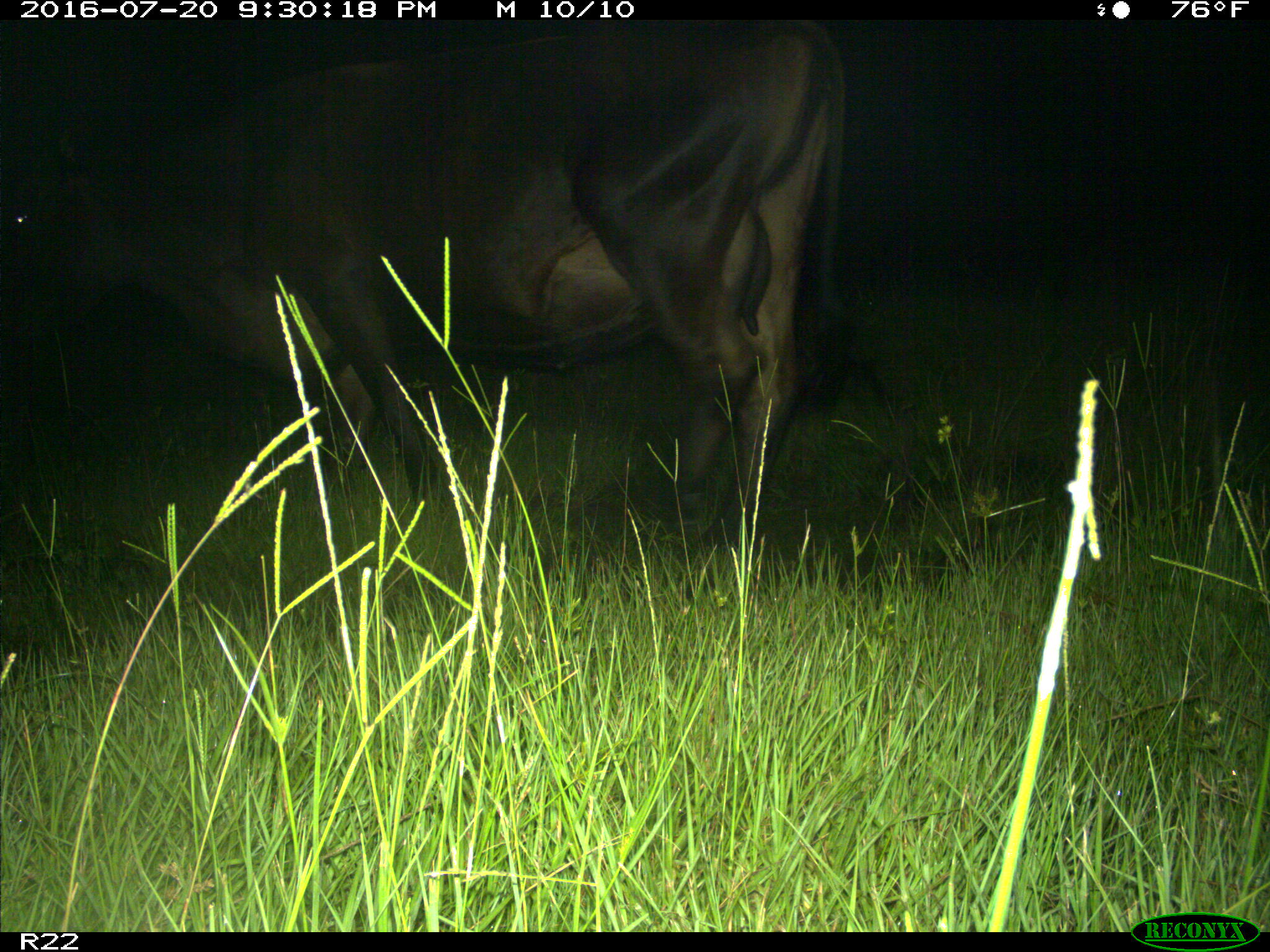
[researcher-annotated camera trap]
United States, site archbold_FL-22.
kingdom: Animalia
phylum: Chordata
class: Mammalia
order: Artiodactyla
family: Bovidae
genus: Bos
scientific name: Bos taurus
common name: domestic cow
Bos taurus (domestic cow).